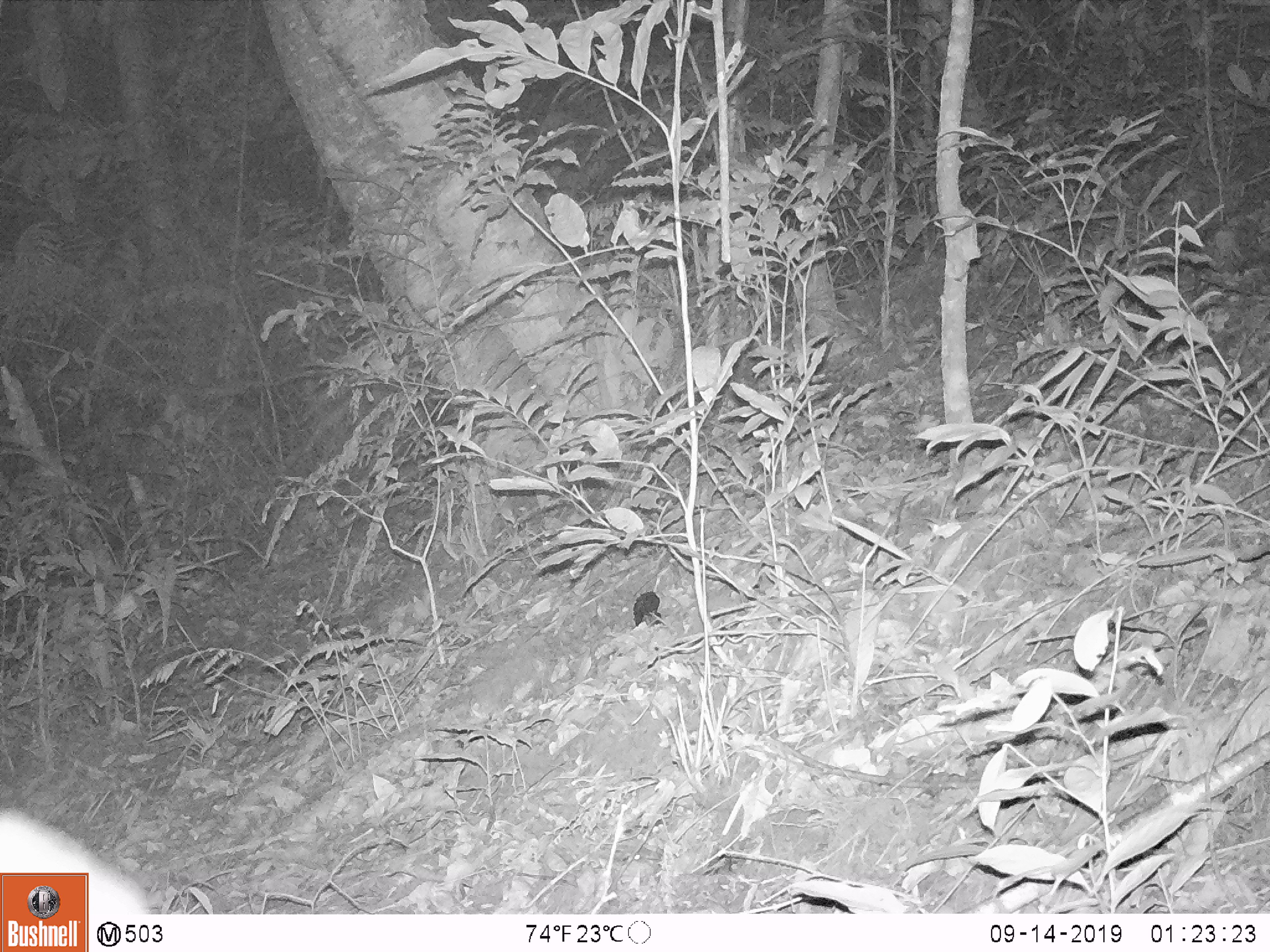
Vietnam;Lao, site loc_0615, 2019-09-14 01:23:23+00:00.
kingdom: Animalia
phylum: Chordata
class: Mammalia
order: Artiodactyla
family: Cervidae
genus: Muntiacus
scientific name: Muntiacus muntjak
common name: red muntjac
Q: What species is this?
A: Red muntjac (Muntiacus muntjak).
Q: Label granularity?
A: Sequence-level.